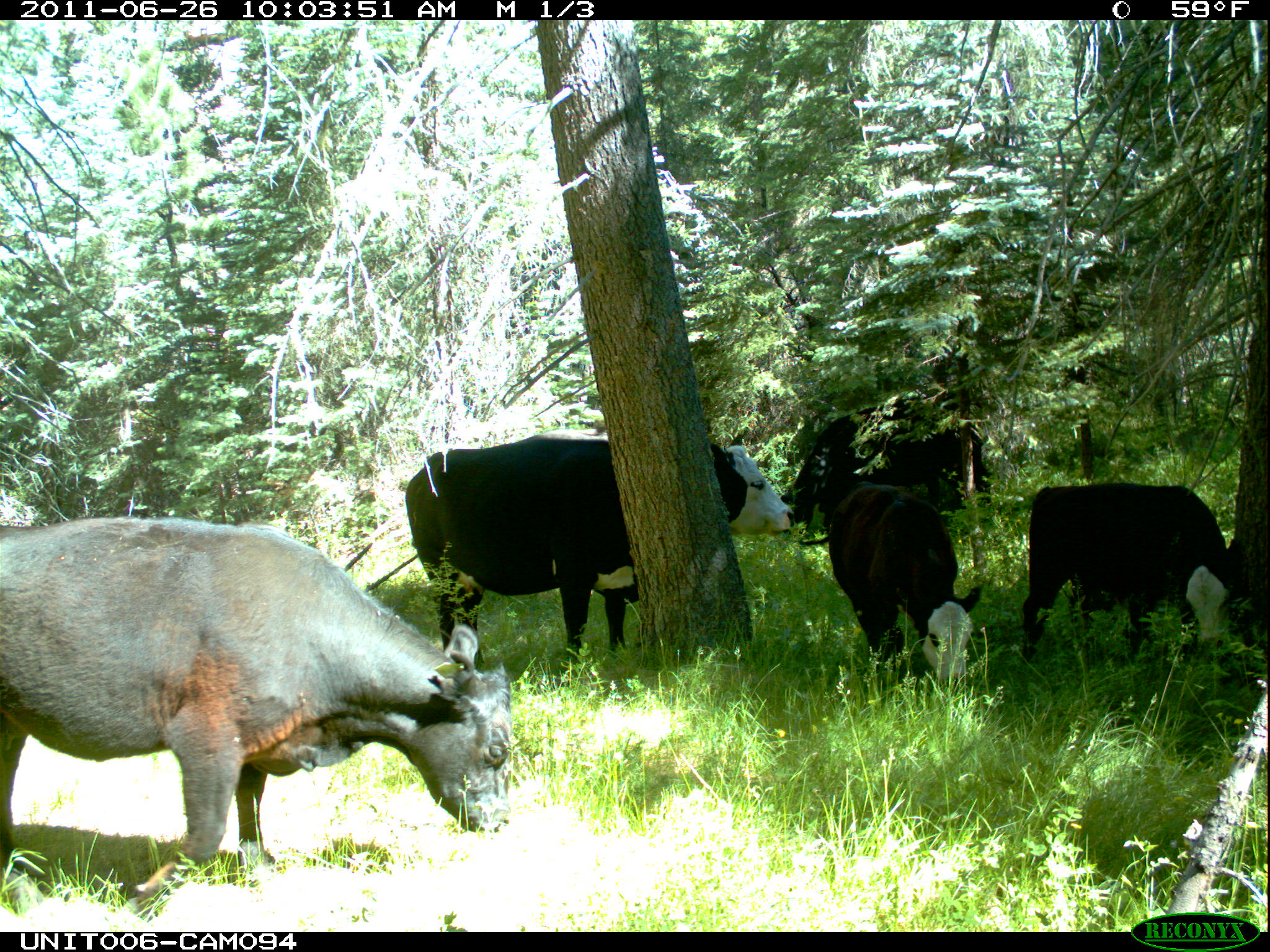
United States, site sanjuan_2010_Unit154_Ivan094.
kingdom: Animalia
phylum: Chordata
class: Mammalia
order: Artiodactyla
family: Bovidae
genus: Bos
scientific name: Bos taurus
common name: domestic cow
Bos taurus (domestic cow).